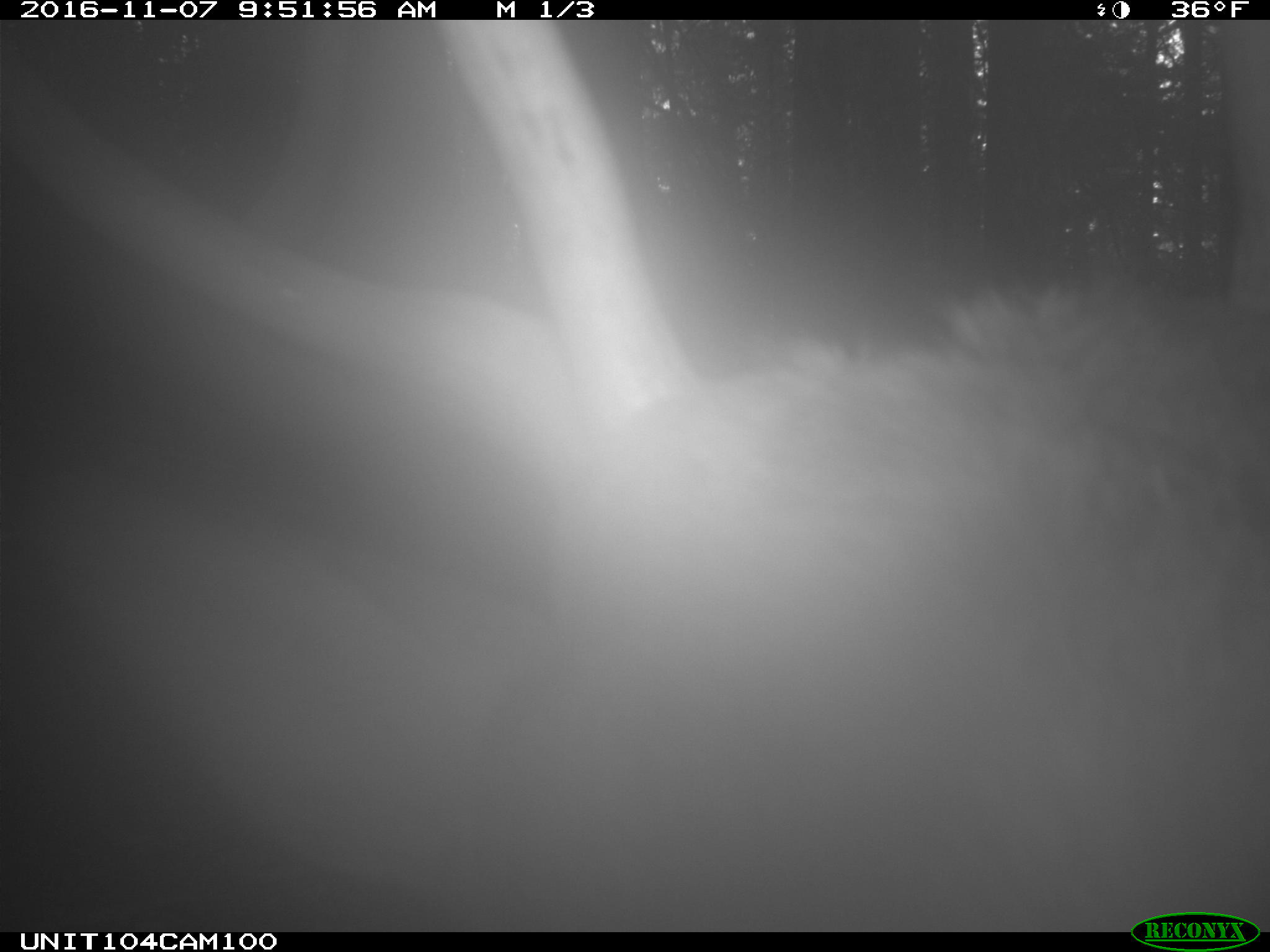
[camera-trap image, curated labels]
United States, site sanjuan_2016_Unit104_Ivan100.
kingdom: Animalia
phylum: Chordata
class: Mammalia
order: Artiodactyla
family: Cervidae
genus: Cervus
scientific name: Cervus elaphus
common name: red deer